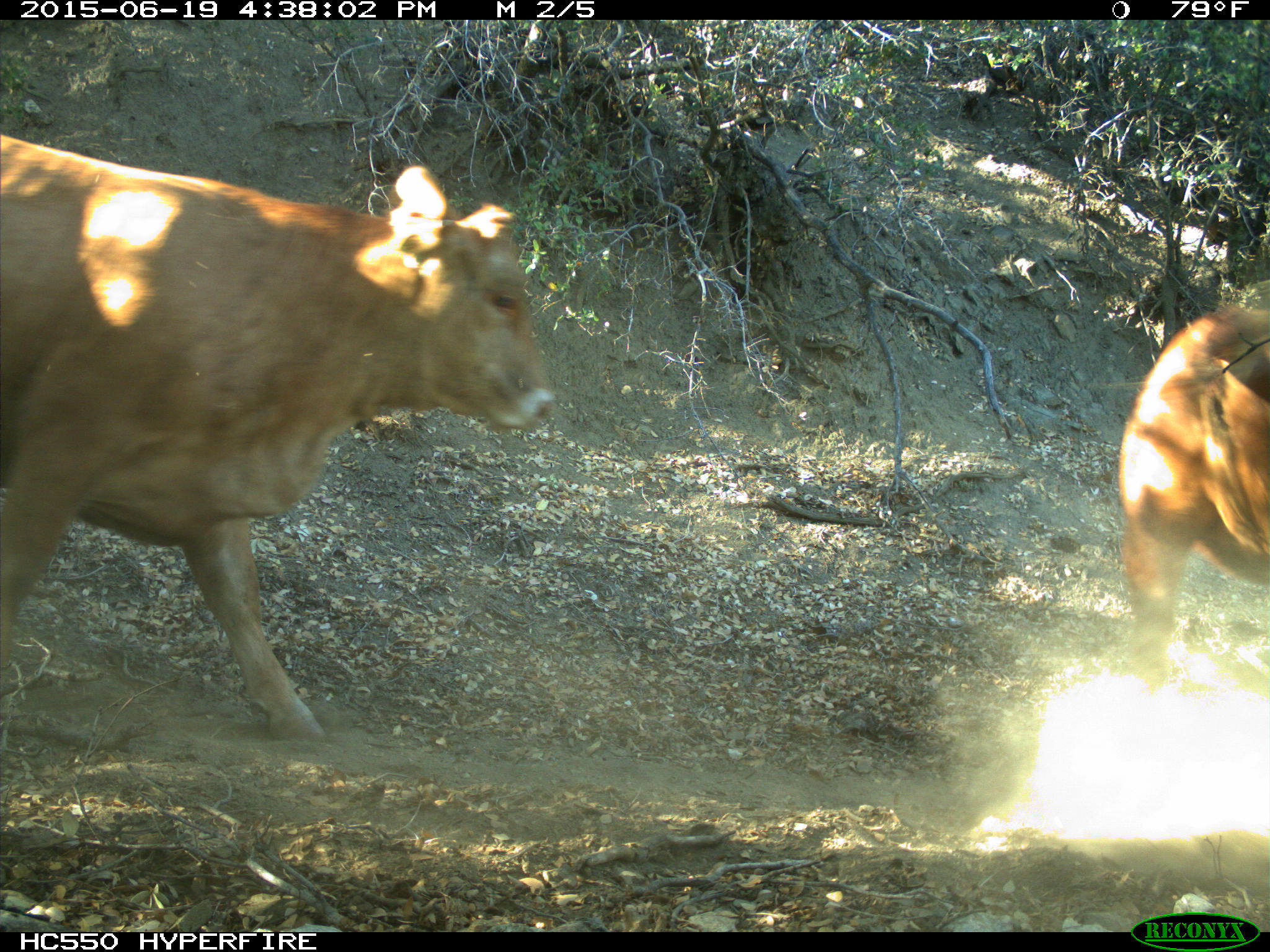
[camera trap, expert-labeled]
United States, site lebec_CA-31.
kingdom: Animalia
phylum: Chordata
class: Mammalia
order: Artiodactyla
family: Bovidae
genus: Bos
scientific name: Bos taurus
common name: domestic cow